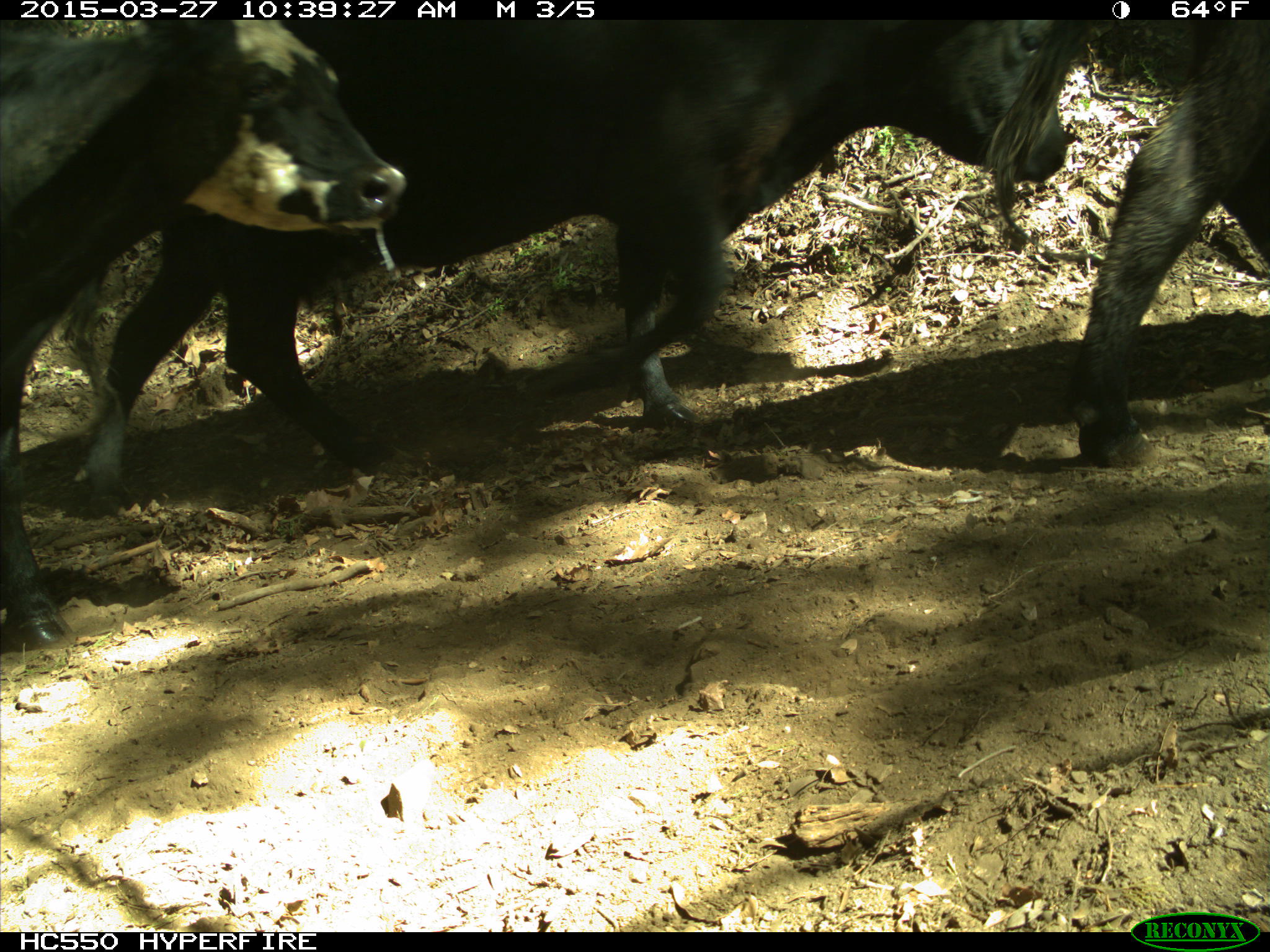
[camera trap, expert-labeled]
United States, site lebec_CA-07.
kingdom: Animalia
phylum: Chordata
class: Mammalia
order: Artiodactyla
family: Bovidae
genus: Bos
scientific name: Bos taurus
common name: domestic cow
Bos taurus (domestic cow).